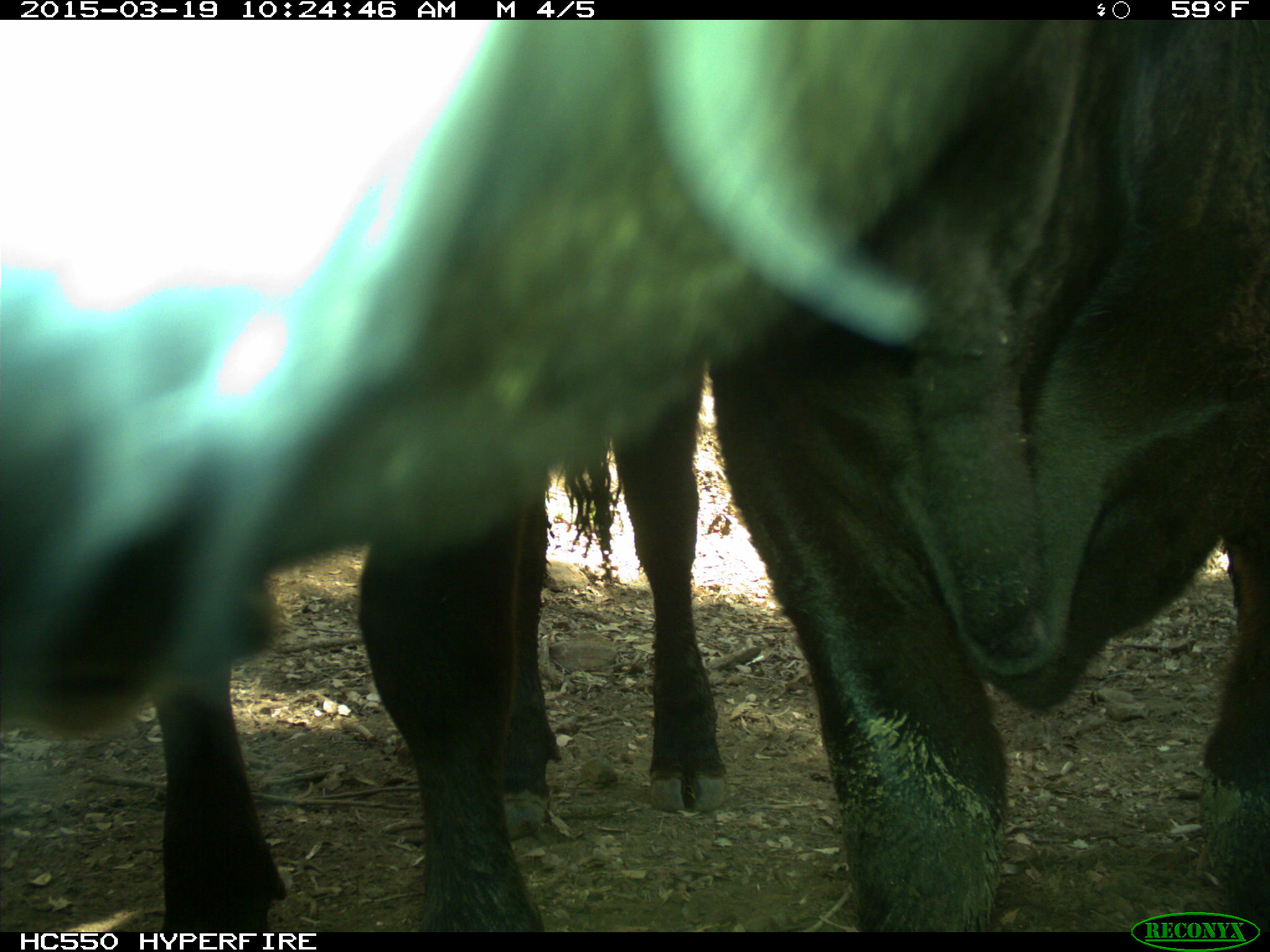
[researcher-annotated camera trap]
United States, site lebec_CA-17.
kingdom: Animalia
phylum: Chordata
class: Mammalia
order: Artiodactyla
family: Bovidae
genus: Bos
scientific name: Bos taurus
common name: domestic cow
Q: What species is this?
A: Bos taurus (domestic cow).